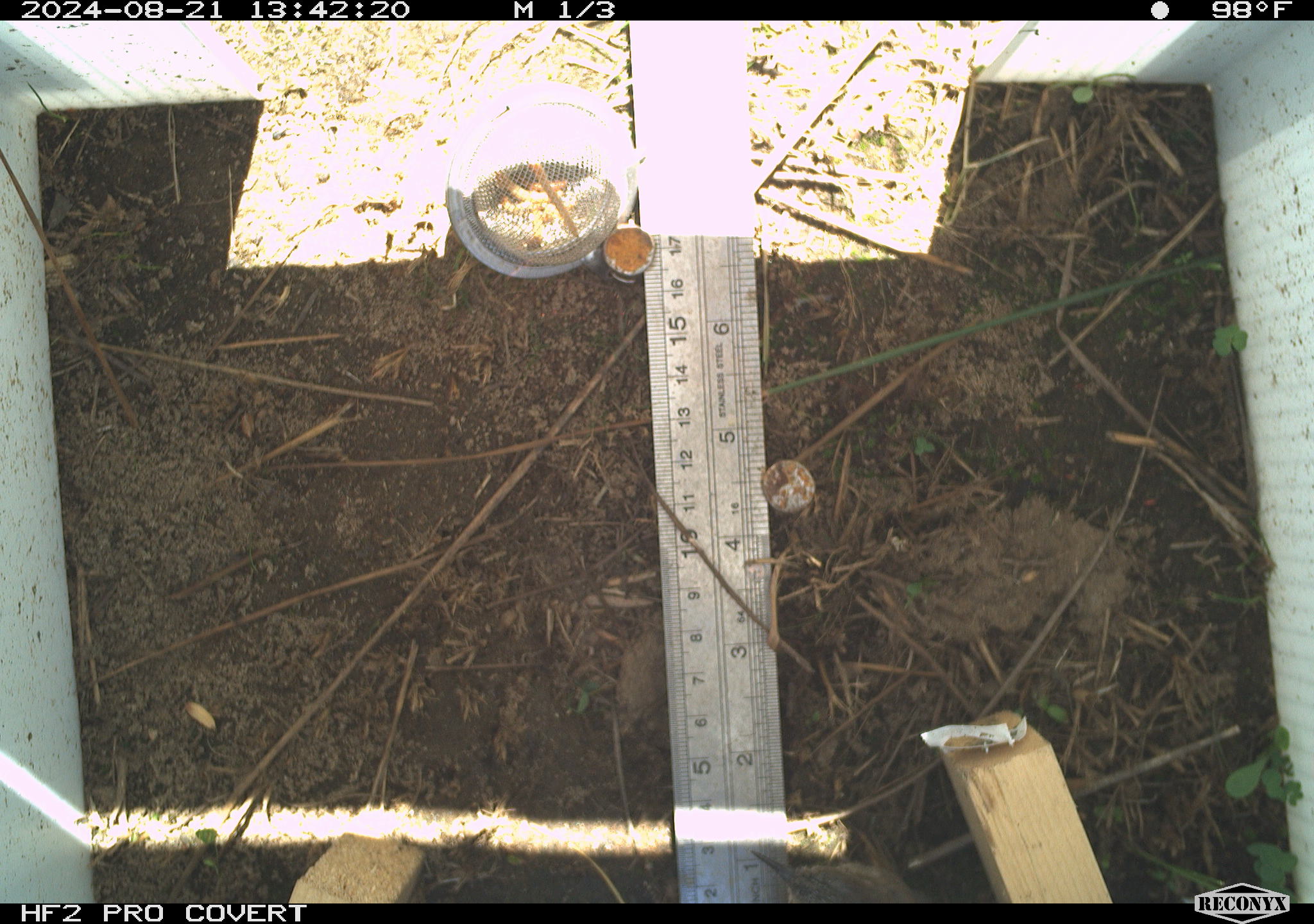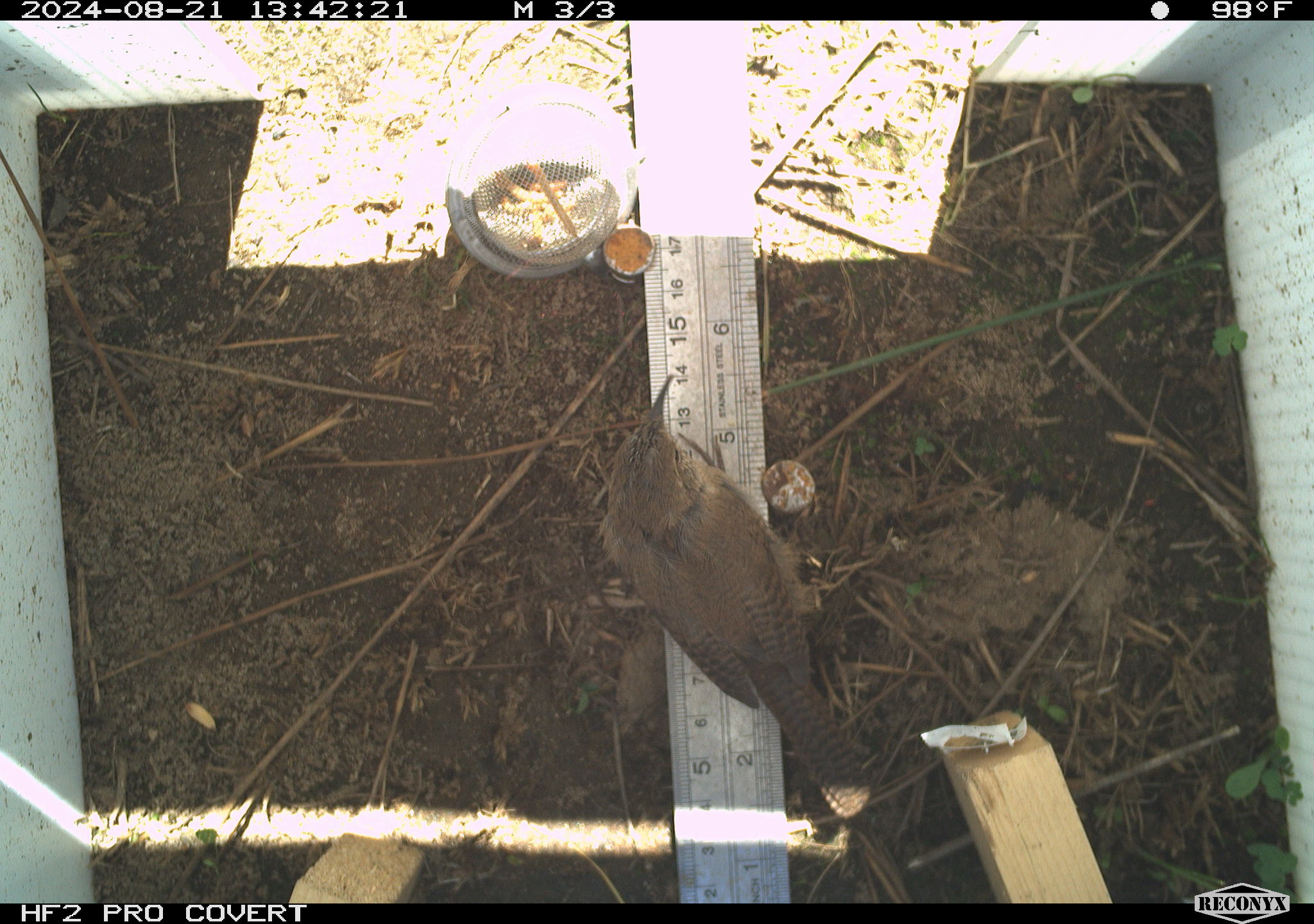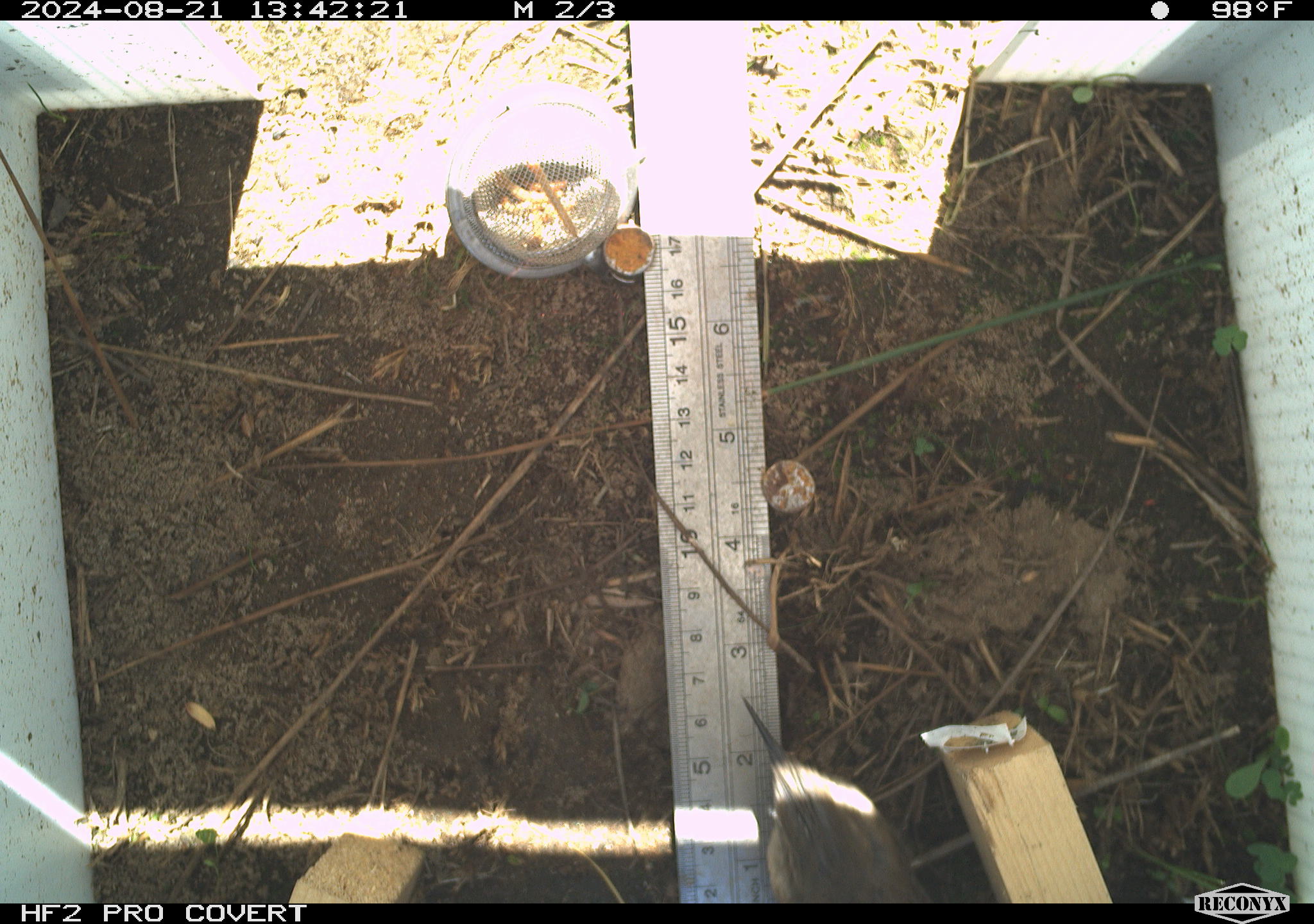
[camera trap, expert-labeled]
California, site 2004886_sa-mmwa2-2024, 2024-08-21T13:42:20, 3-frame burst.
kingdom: Animalia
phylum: Chordata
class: Aves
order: Passeriformes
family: Troglodytidae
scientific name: Troglodytidae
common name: wren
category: troglodytidae family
Troglodytidae family (wren) (Troglodytidae).